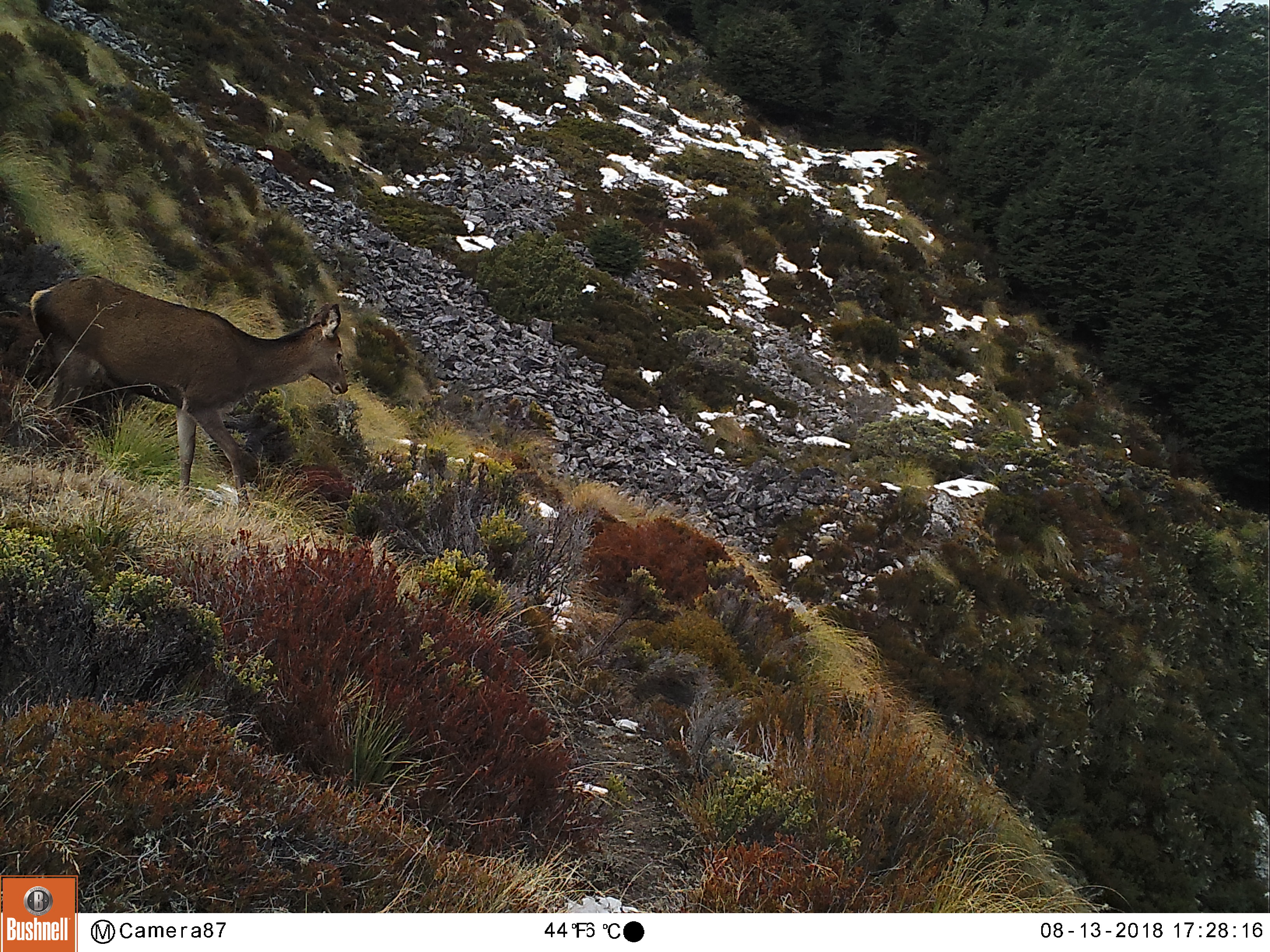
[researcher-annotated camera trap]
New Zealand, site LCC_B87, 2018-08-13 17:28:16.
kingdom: Animalia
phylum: Chordata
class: Mammalia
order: Artiodactyla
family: Cervidae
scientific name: Cervidae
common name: deer